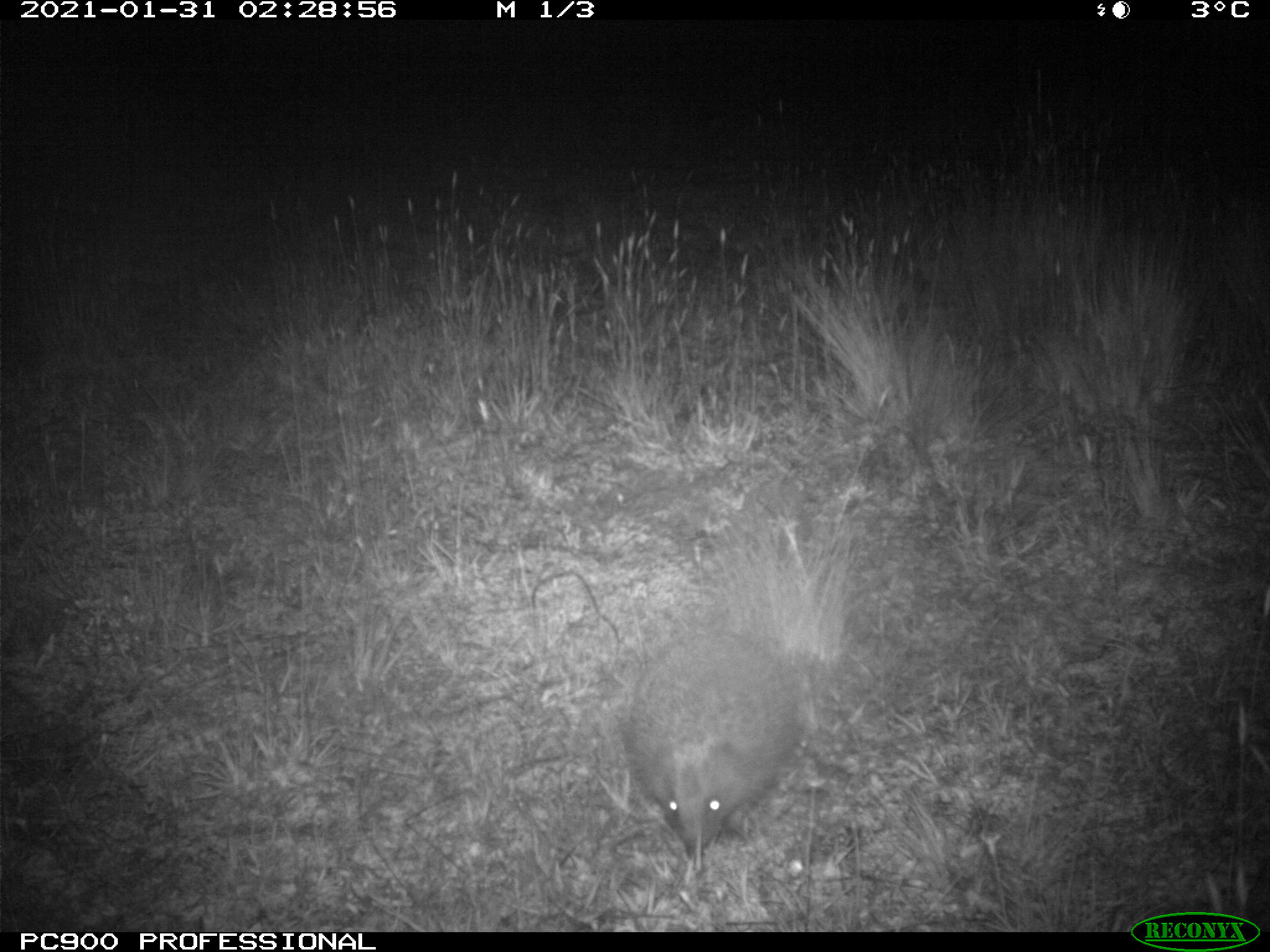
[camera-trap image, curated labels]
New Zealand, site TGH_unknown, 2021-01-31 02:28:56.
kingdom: Animalia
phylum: Chordata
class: Mammalia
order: Eulipotyphla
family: Erinaceidae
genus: Erinaceus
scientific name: Erinaceus europaeus europaeus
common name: european hedgehog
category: hedgehog